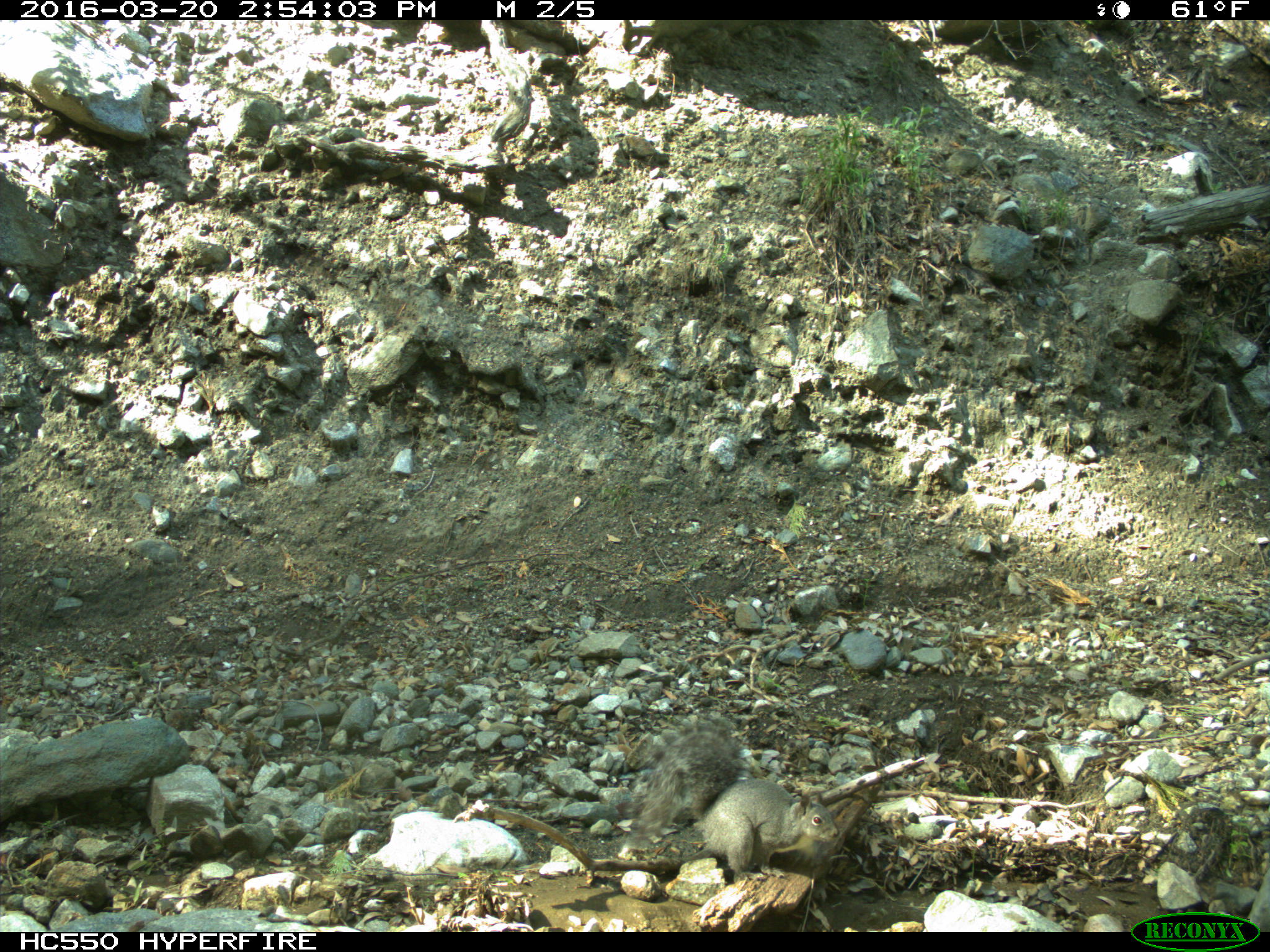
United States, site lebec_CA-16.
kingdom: Animalia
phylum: Chordata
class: Mammalia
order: Rodentia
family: Sciuridae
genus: Sciurus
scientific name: Sciurus carolinensis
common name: eastern gray squirrel